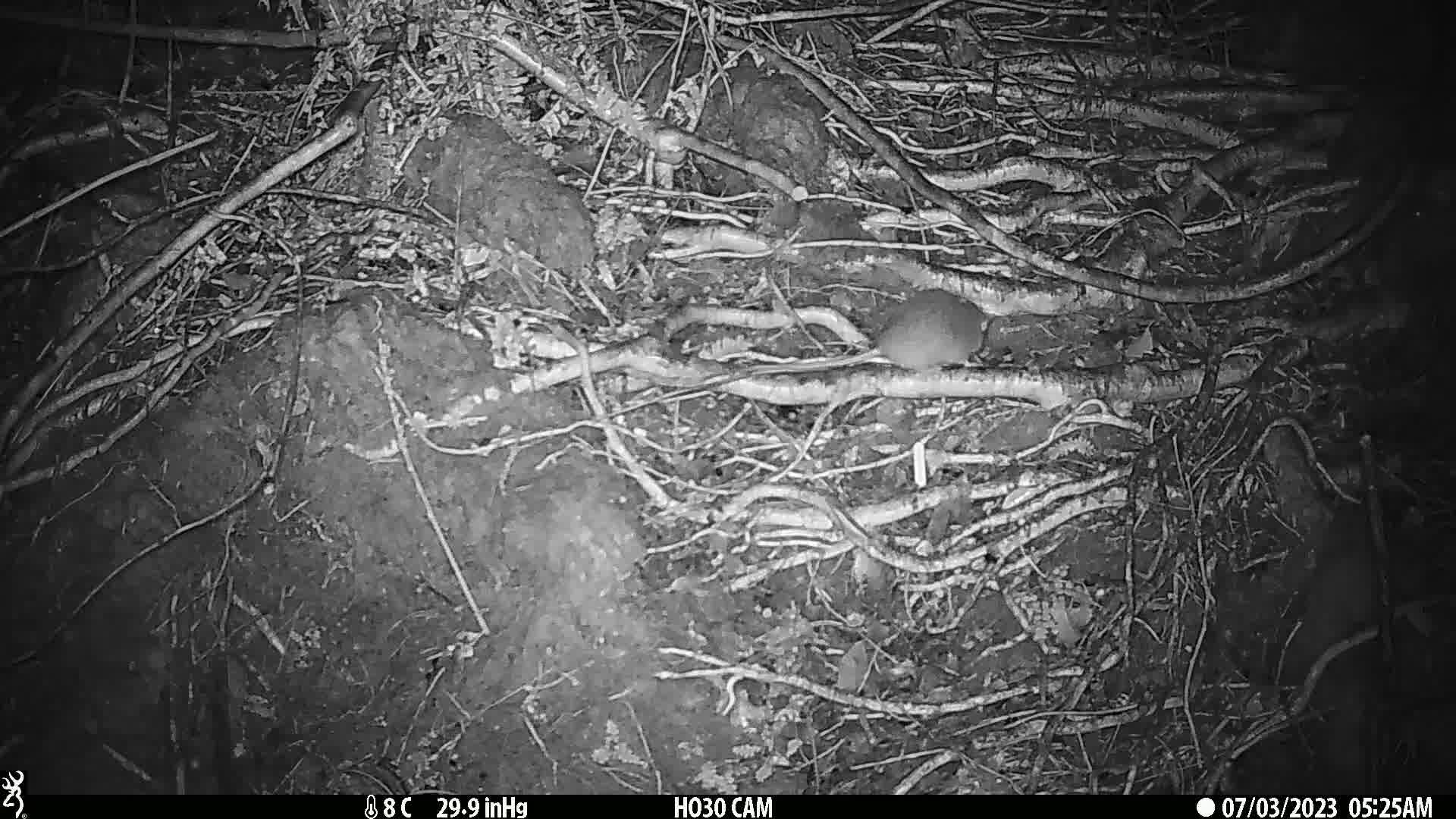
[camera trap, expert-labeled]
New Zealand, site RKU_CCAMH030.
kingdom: Animalia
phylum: Chordata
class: Mammalia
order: Rodentia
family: Muridae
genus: Rattus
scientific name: Rattus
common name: rat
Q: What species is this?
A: Rat (Rattus).